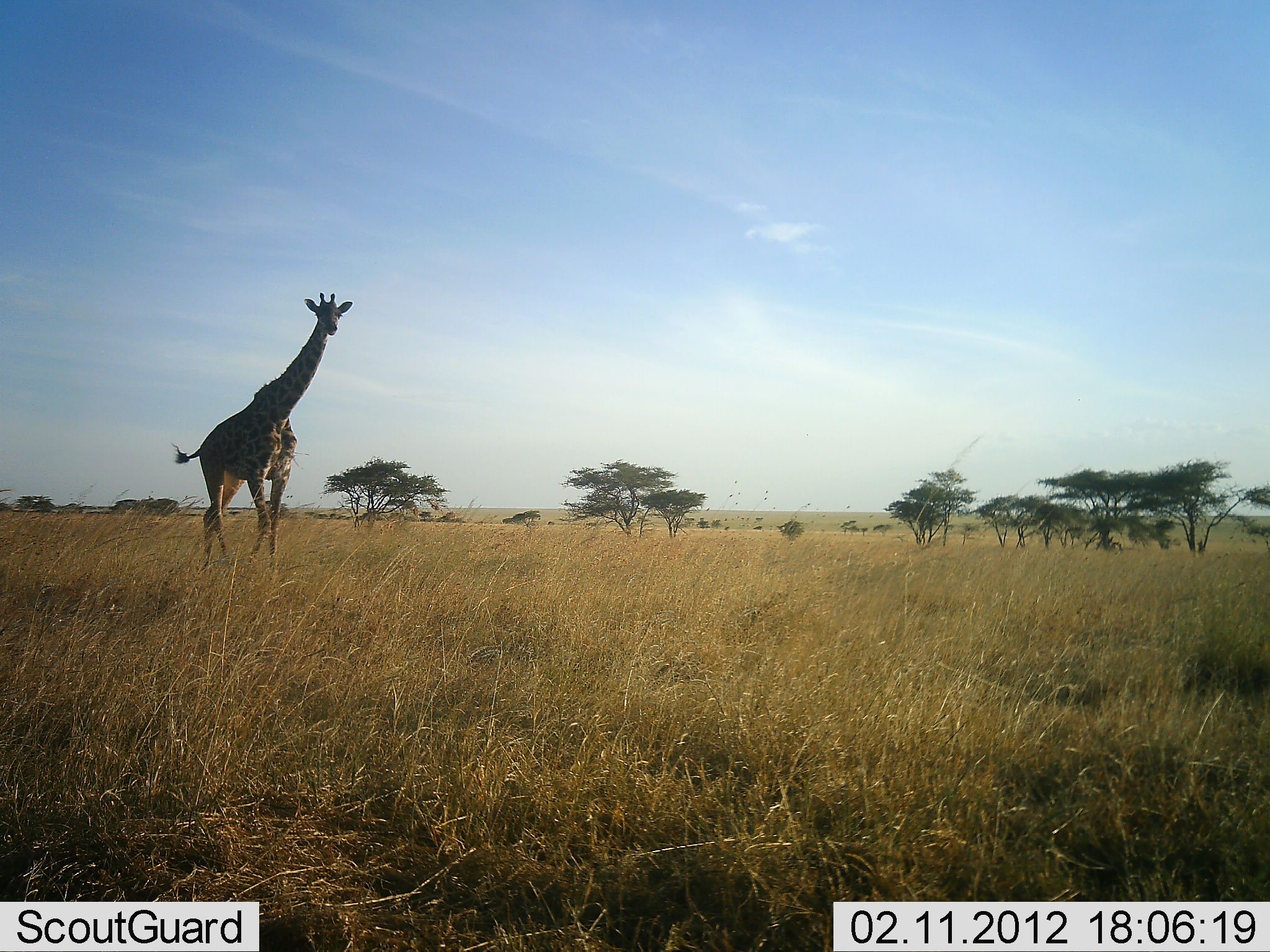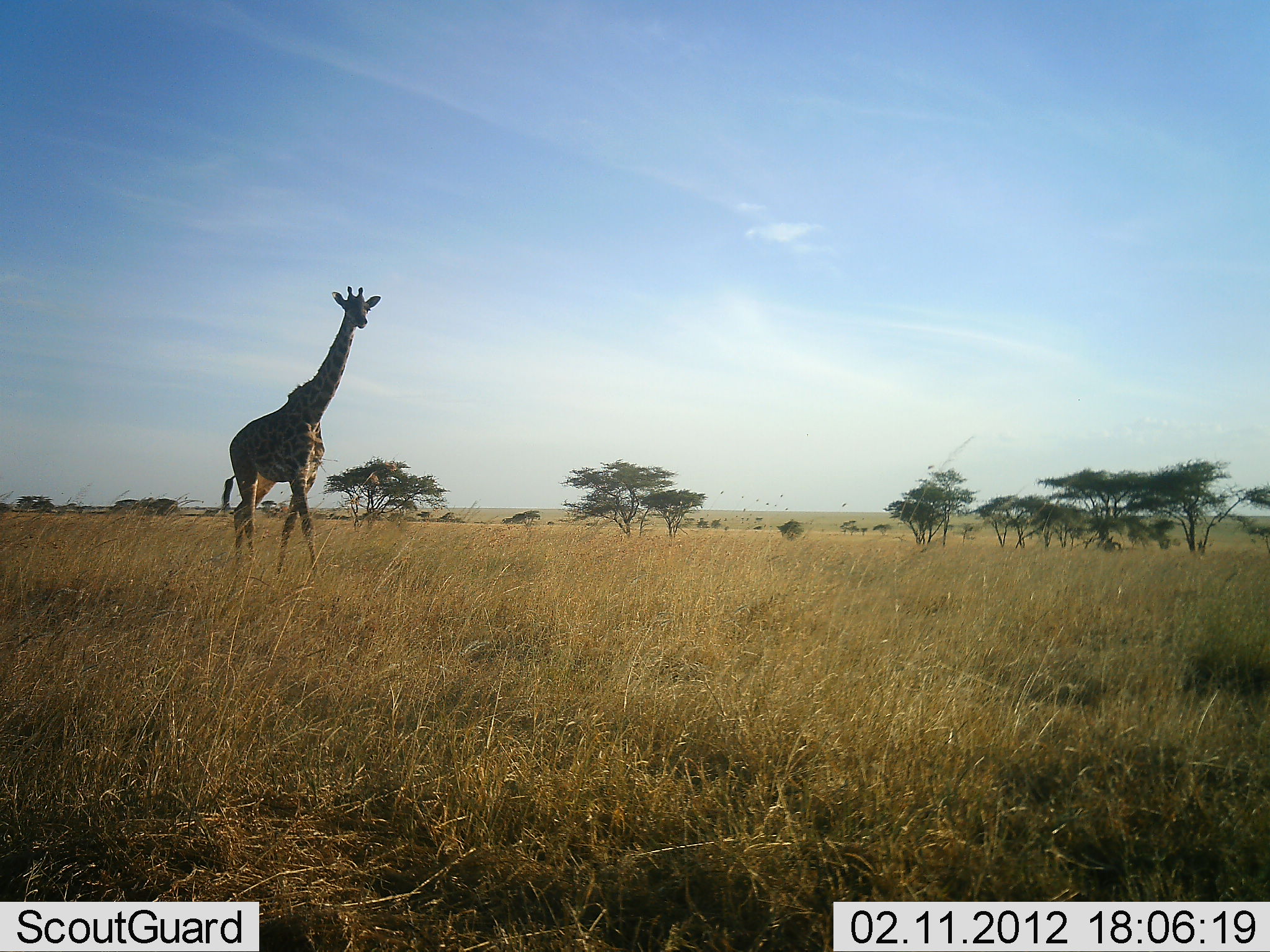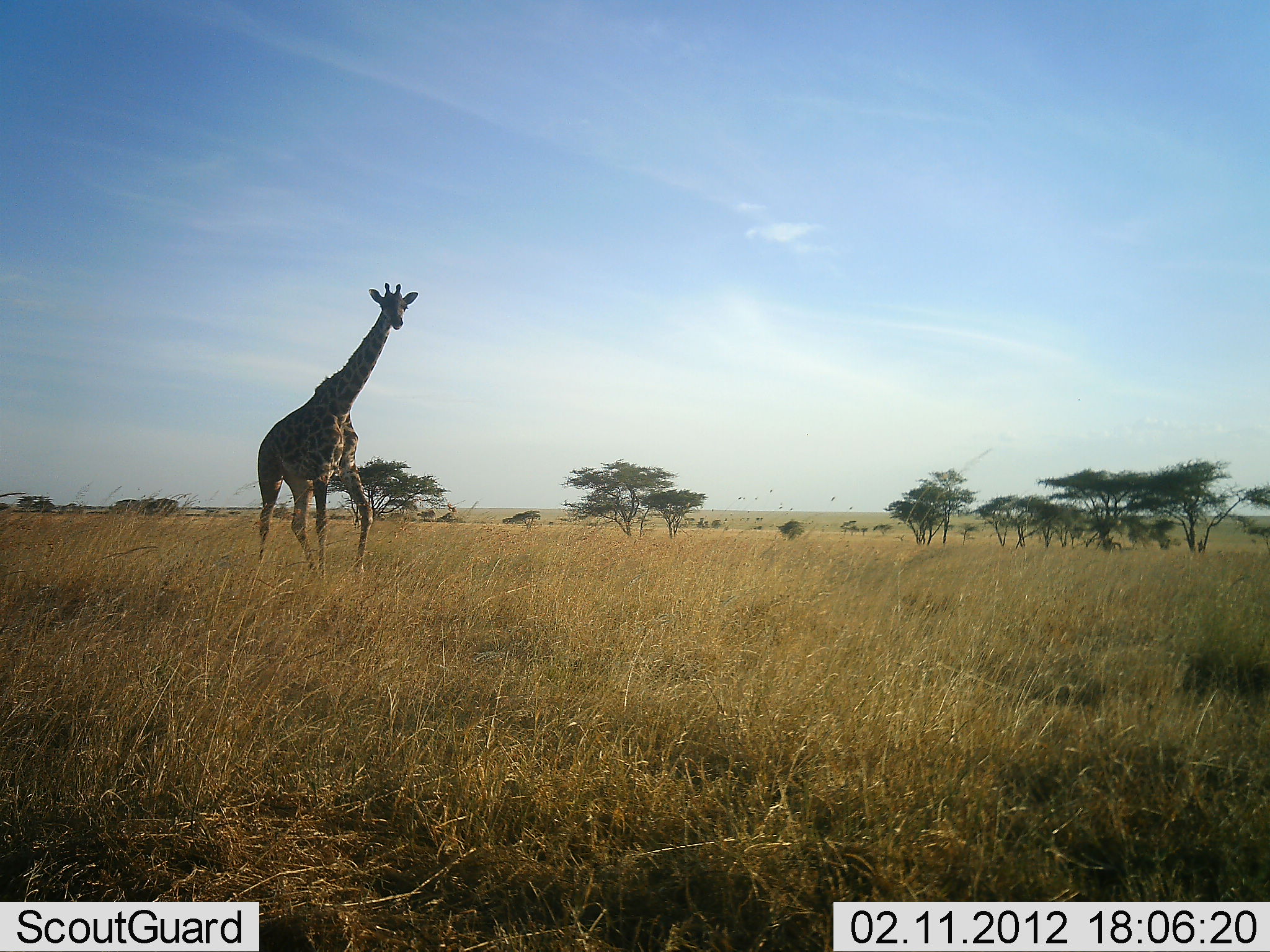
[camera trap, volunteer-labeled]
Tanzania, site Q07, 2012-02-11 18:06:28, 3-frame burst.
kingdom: Animalia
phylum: Chordata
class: Mammalia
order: Artiodactyla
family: Giraffidae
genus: Giraffa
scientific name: Giraffa camelopardalis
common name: giraffe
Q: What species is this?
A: Giraffe (Giraffa camelopardalis).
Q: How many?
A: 1.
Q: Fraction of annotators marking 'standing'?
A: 0%.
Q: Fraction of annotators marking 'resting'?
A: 0%.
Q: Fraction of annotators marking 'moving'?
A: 100%.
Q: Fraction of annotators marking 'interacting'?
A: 0%.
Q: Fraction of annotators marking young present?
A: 0%.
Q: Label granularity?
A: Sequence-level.